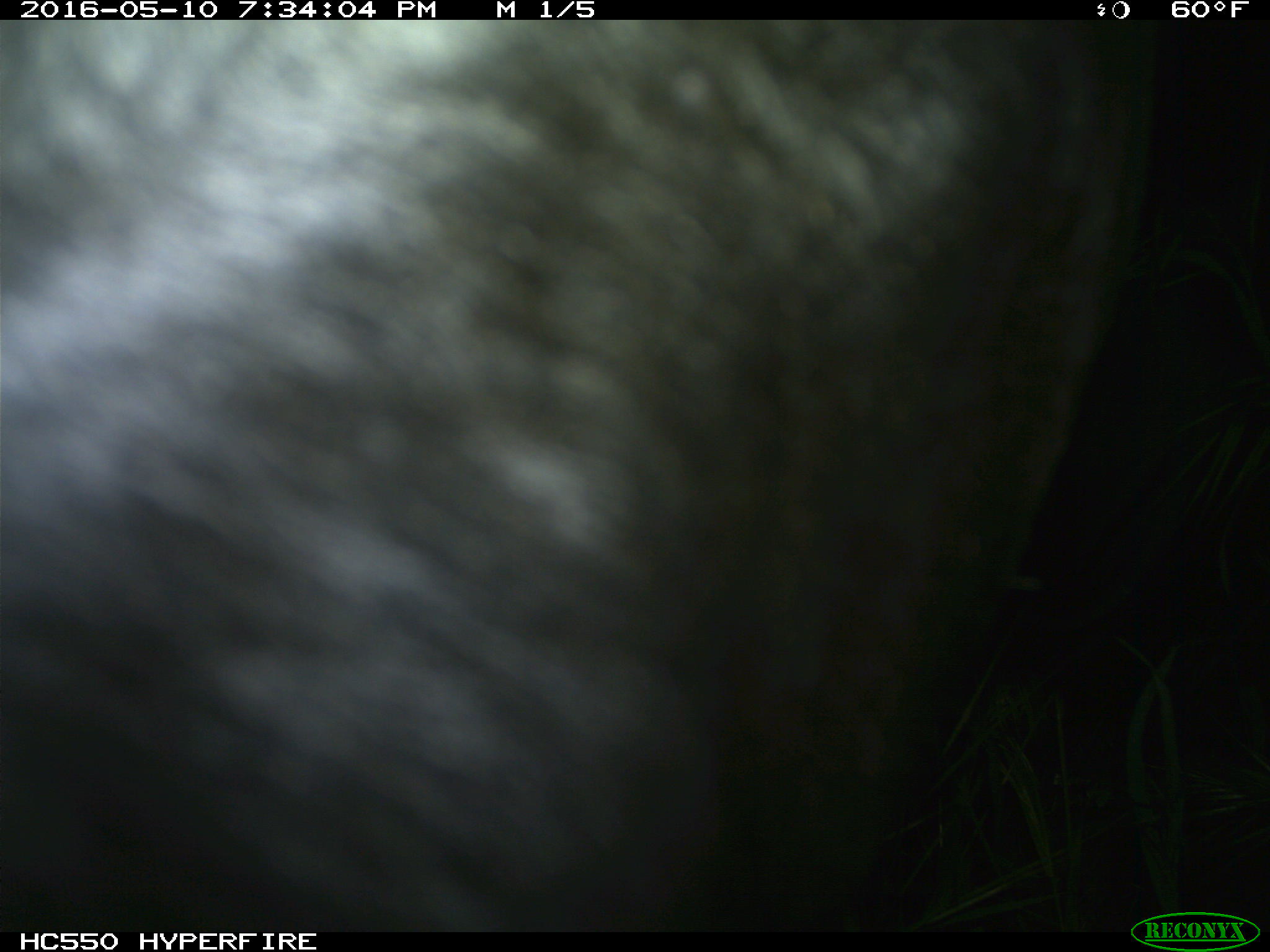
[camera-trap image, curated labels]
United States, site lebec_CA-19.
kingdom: Animalia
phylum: Chordata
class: Mammalia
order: Artiodactyla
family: Bovidae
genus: Bos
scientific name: Bos taurus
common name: domestic cow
Bos taurus (domestic cow).